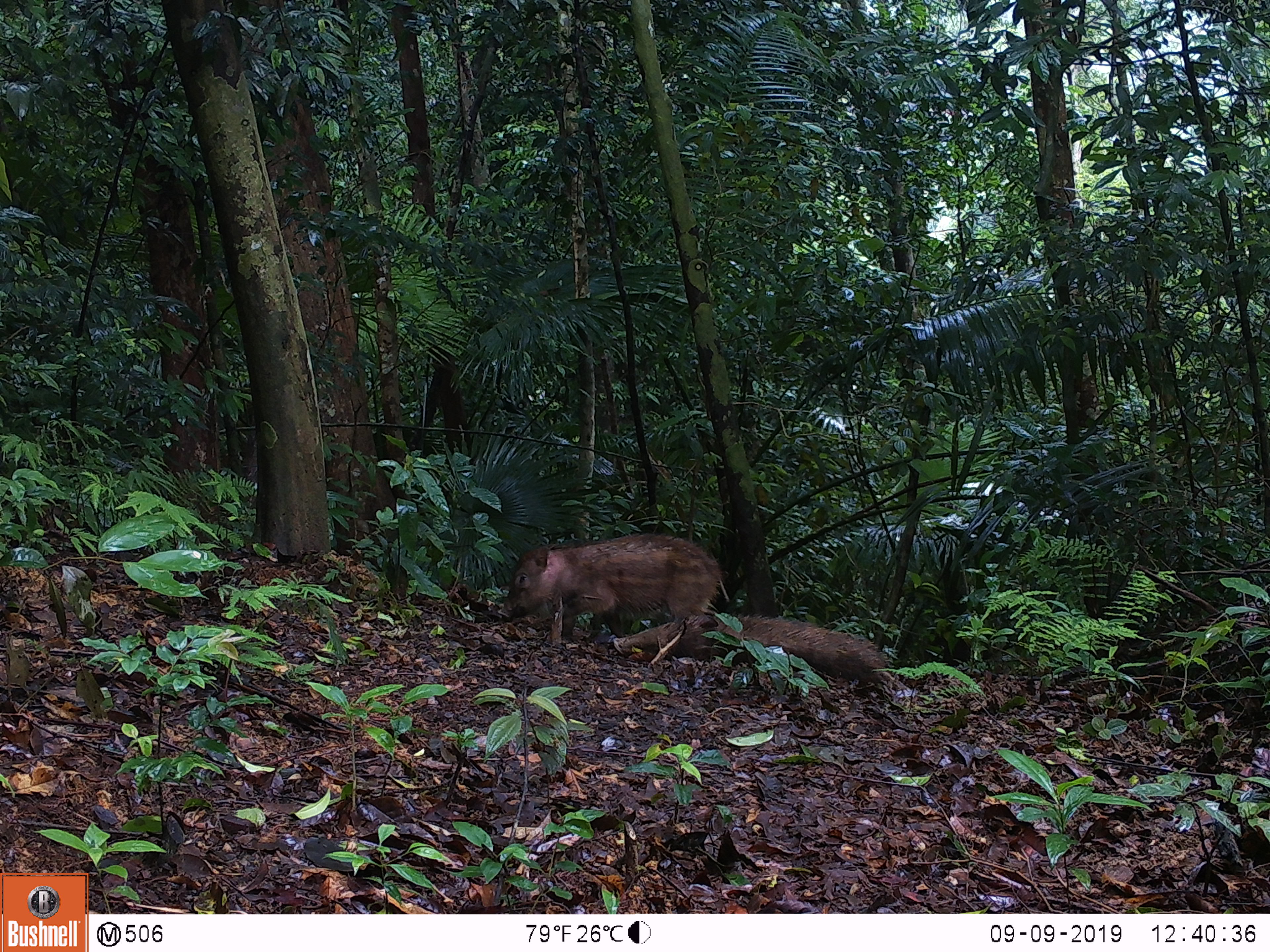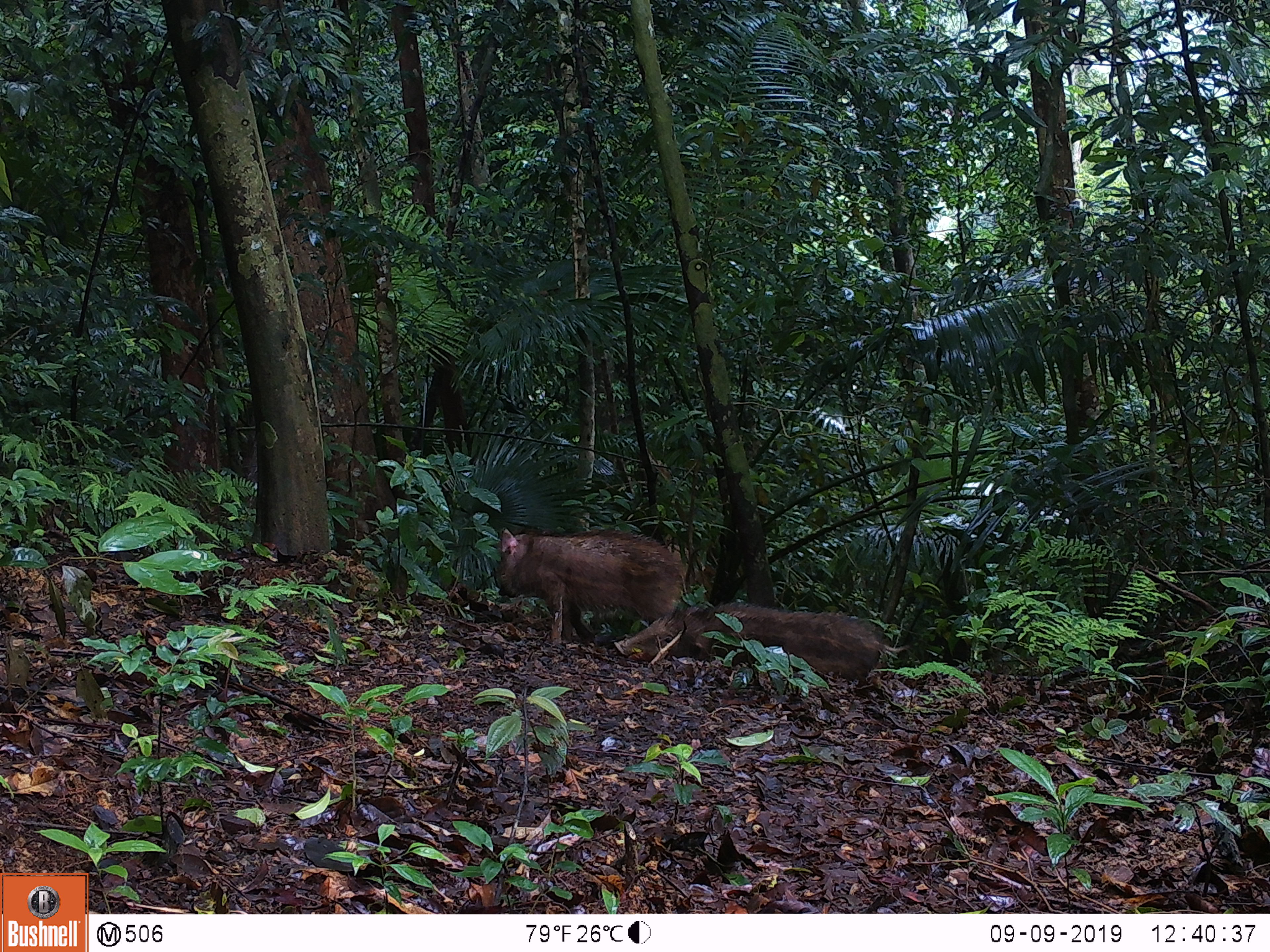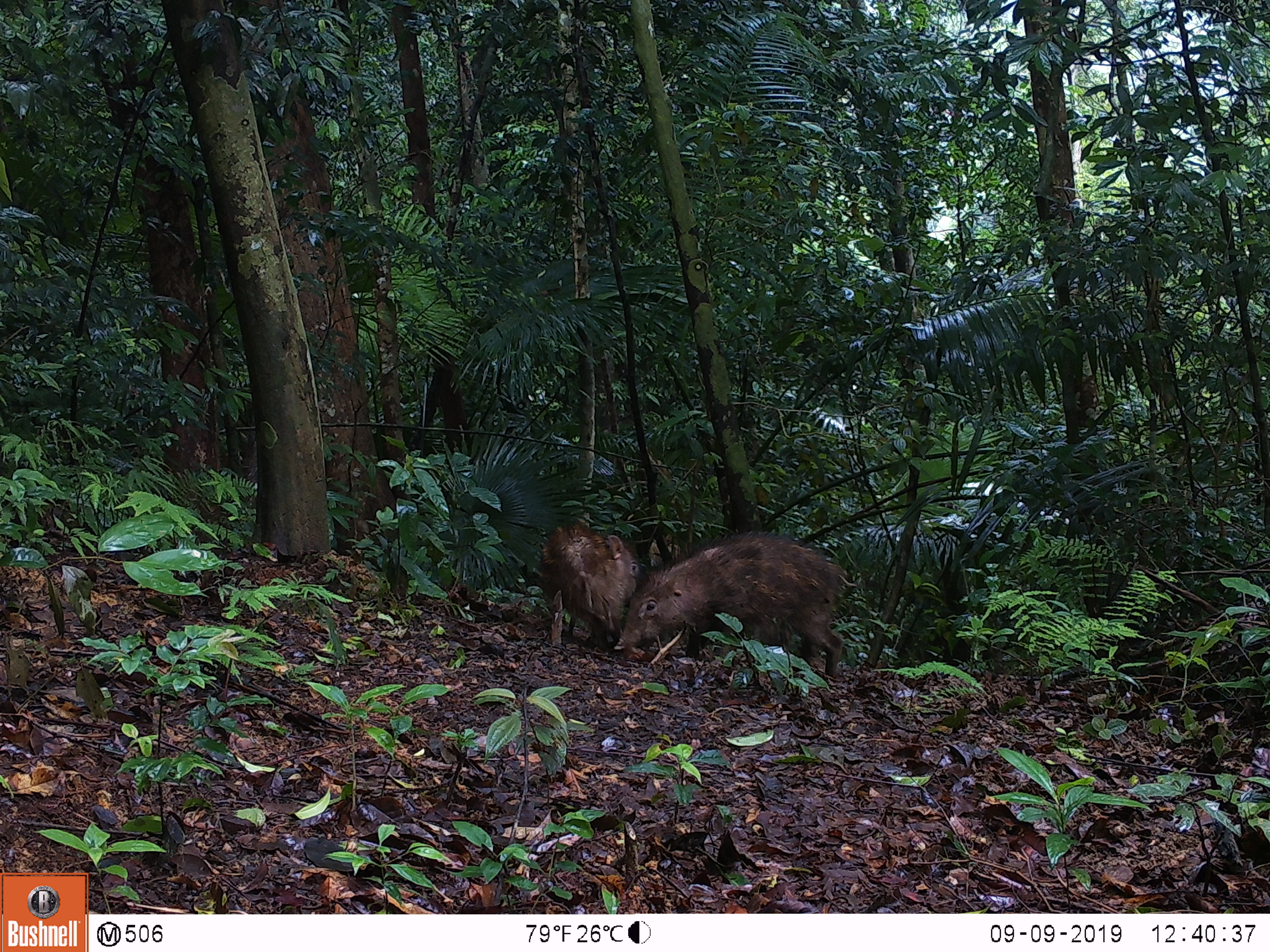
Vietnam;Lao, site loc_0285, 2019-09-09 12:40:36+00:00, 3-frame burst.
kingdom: Animalia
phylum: Chordata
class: Mammalia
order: Artiodactyla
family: Suidae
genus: Sus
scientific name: Sus scrofa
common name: eurasian wild pig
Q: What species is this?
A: Eurasian wild pig (Sus scrofa).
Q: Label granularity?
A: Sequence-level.